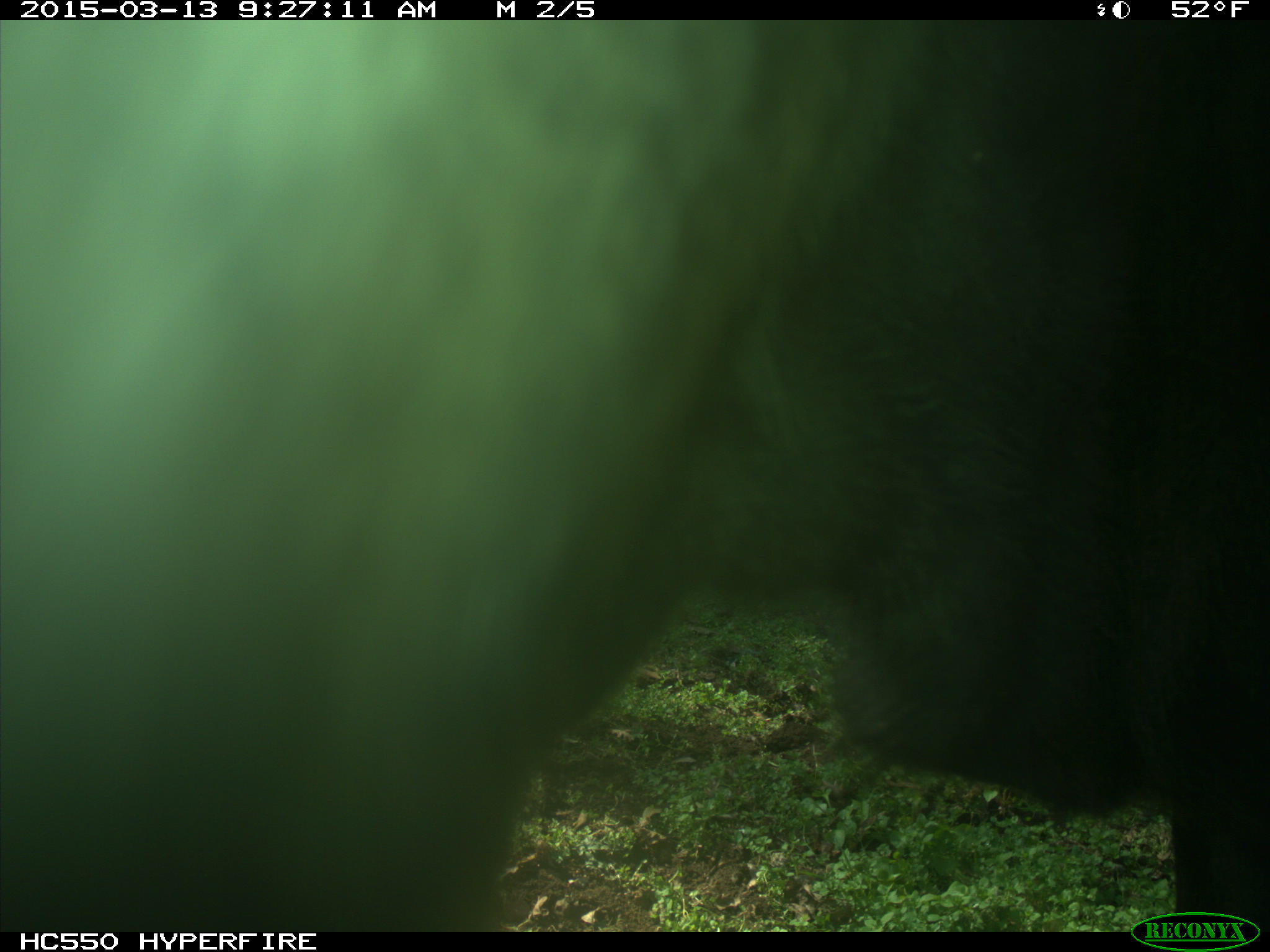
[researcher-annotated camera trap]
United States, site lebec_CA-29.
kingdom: Animalia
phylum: Chordata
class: Mammalia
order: Artiodactyla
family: Bovidae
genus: Bos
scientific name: Bos taurus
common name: domestic cow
Bos taurus (domestic cow).